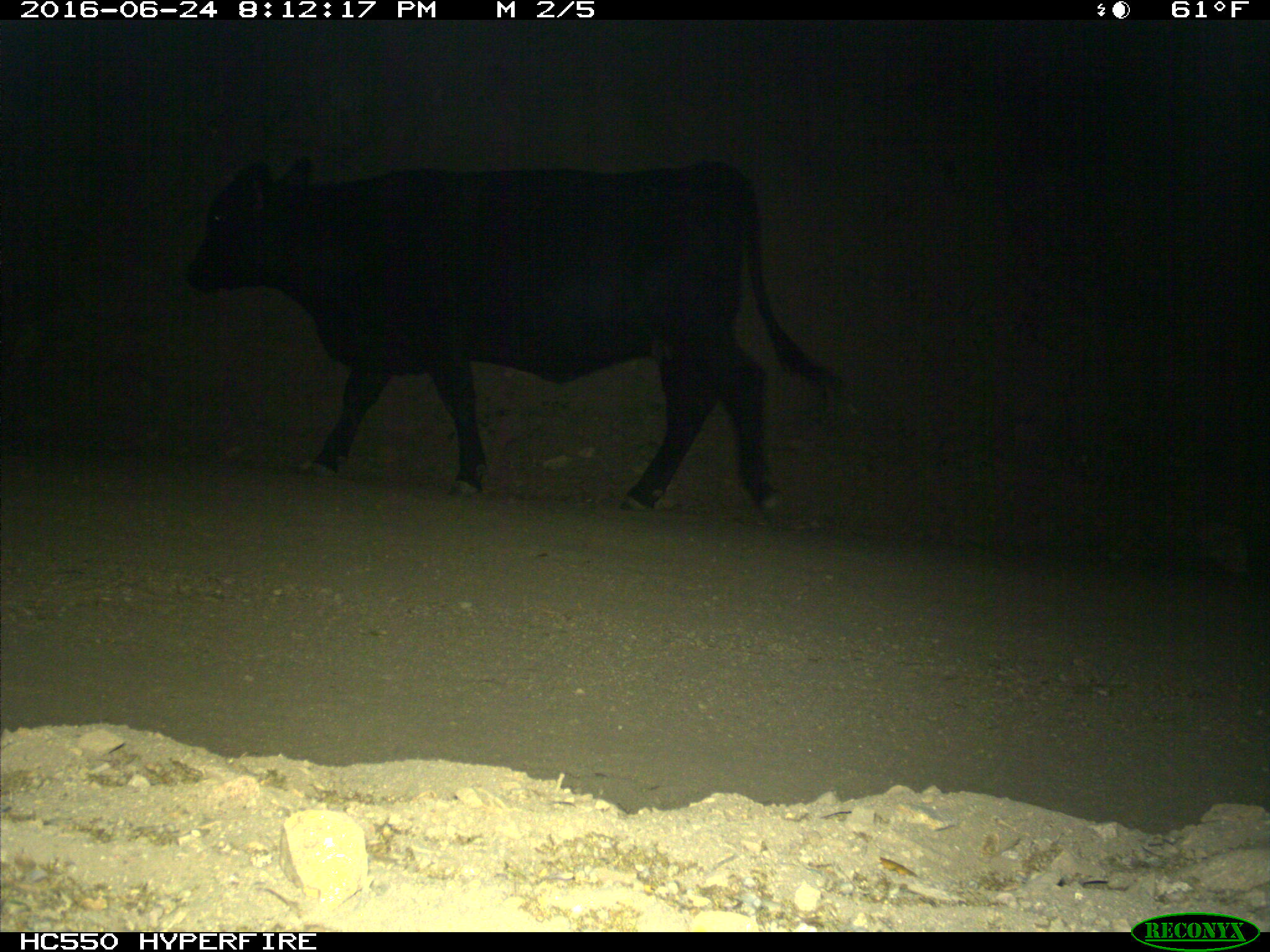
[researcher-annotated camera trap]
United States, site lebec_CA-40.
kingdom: Animalia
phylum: Chordata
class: Mammalia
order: Artiodactyla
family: Bovidae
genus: Bos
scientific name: Bos taurus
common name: domestic cow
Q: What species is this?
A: Bos taurus (domestic cow).